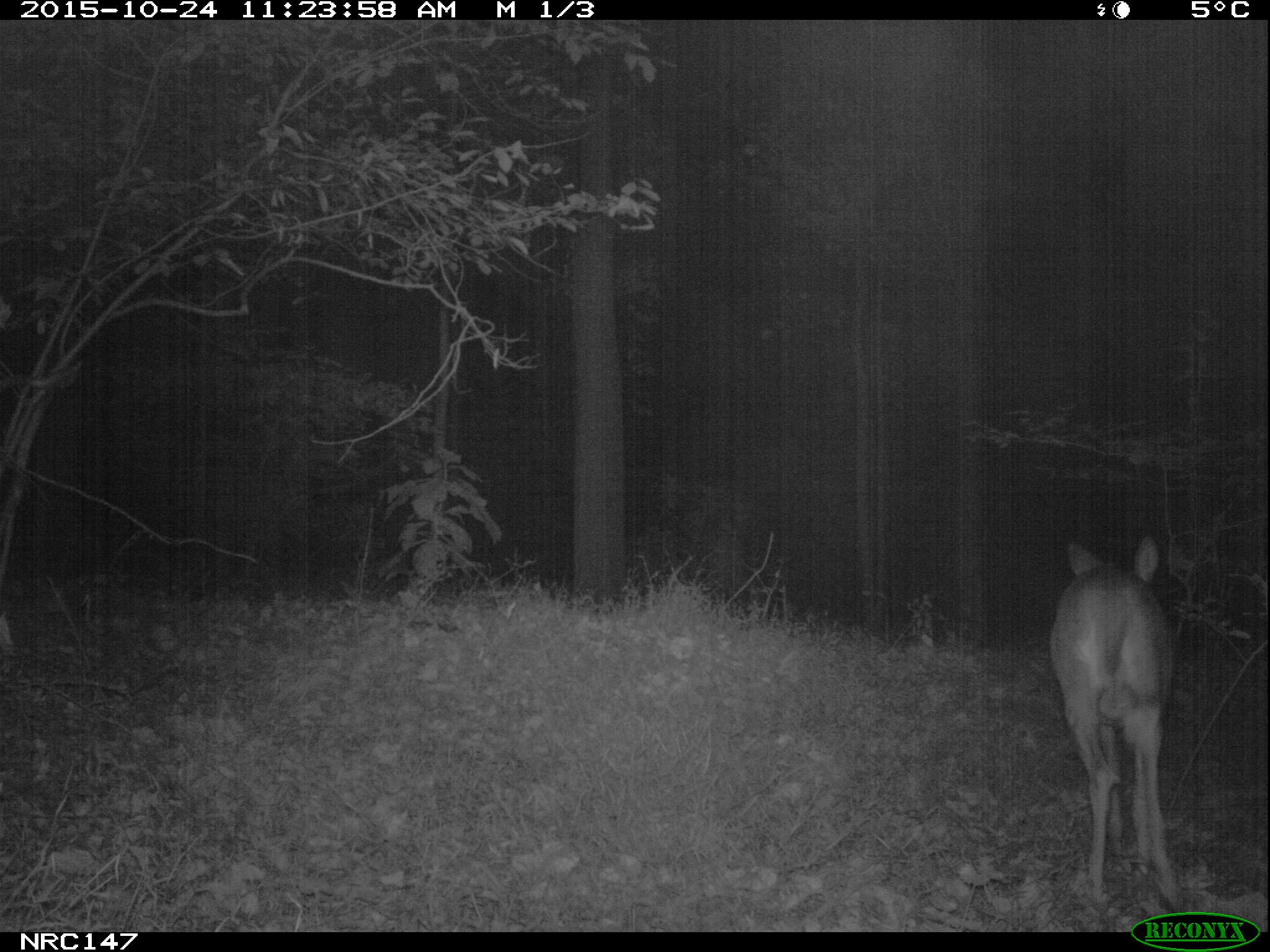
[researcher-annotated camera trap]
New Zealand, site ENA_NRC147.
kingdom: Animalia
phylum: Chordata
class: Mammalia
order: Artiodactyla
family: Cervidae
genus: Odocoileus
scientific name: Odocoileus virginianus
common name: white-tailed deer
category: white tailed deer